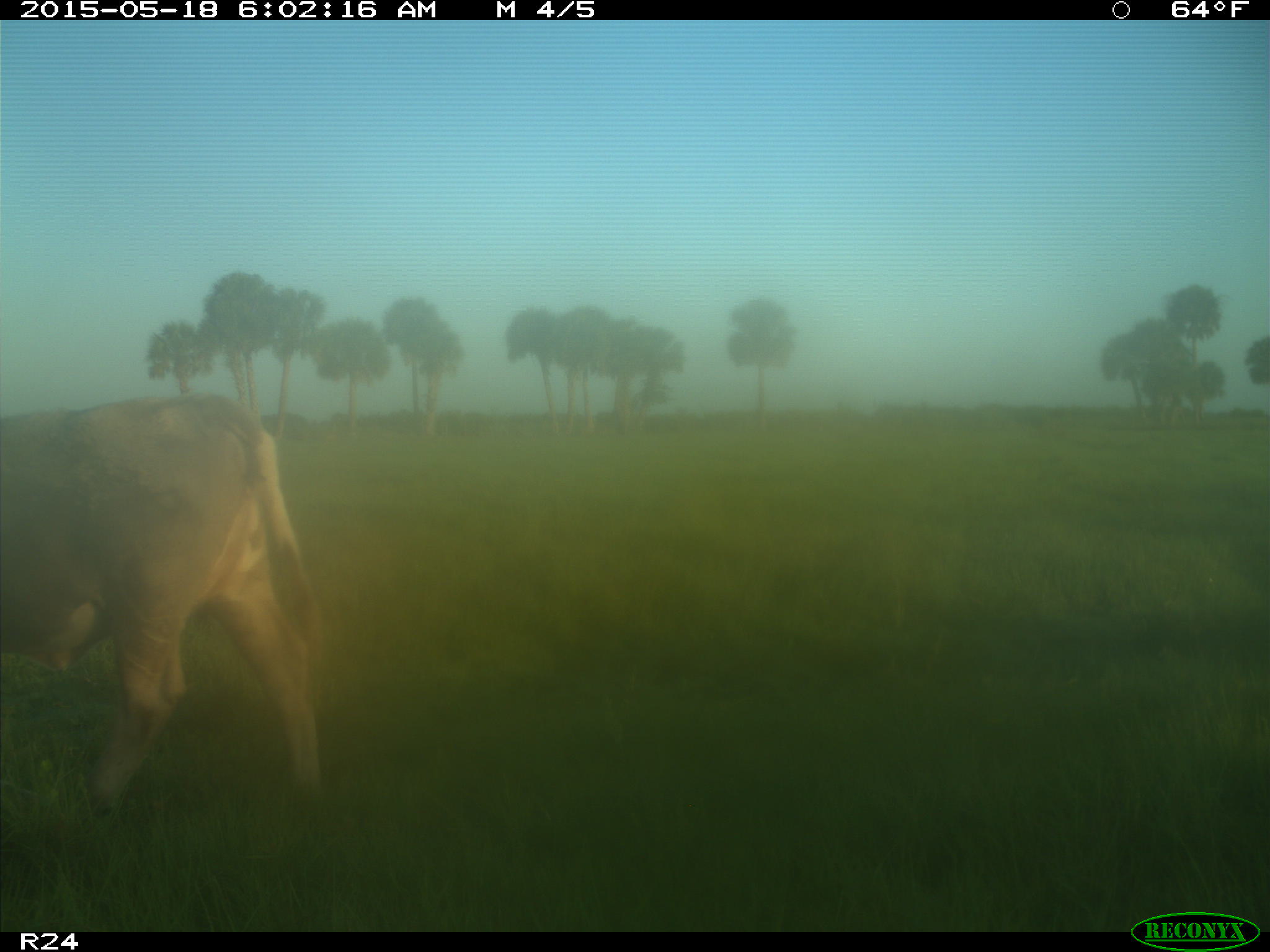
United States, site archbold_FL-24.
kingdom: Animalia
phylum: Chordata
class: Mammalia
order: Artiodactyla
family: Bovidae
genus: Bos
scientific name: Bos taurus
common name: domestic cow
Bos taurus (domestic cow).